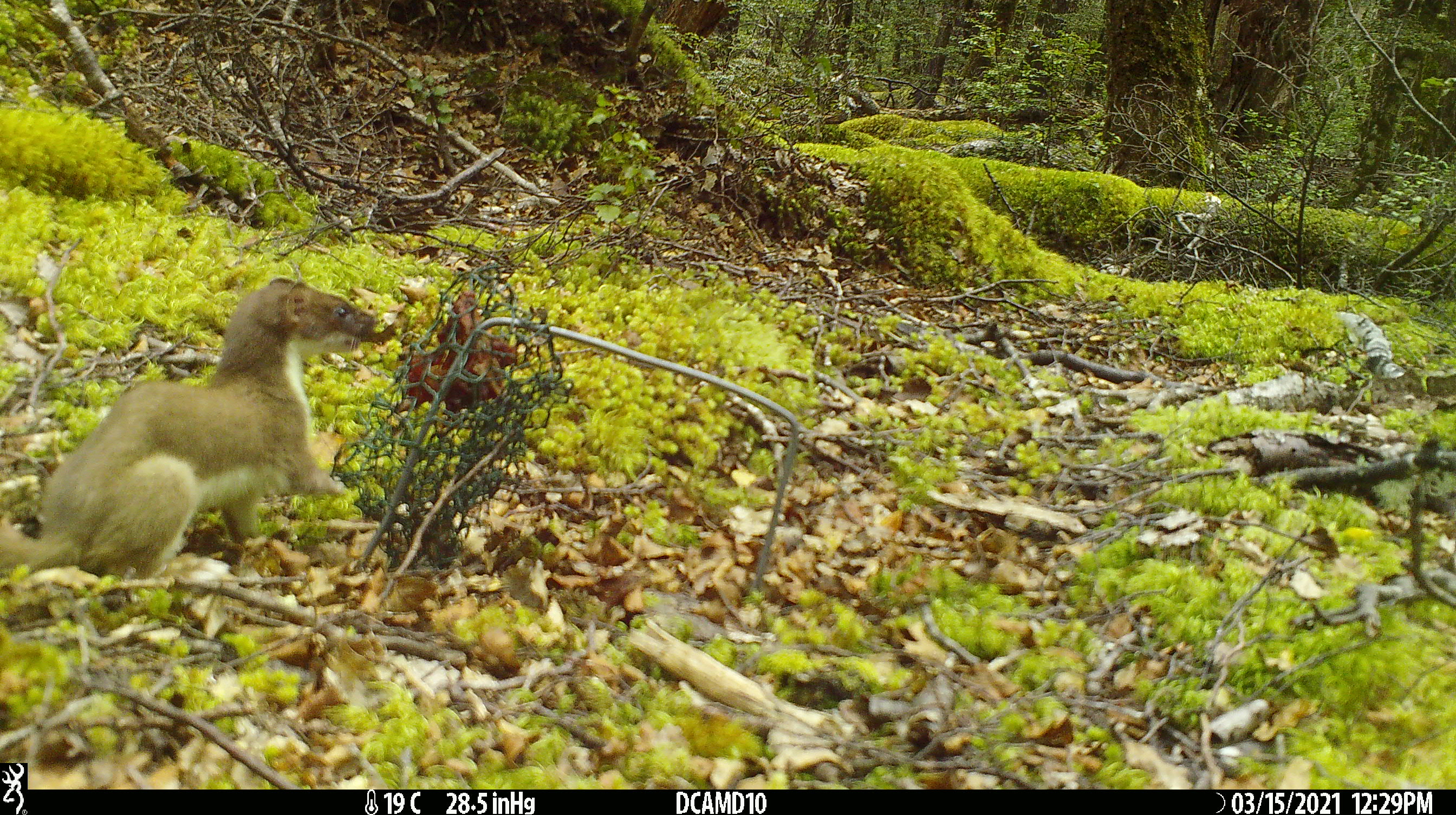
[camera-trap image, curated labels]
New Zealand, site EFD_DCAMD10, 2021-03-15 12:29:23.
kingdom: Animalia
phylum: Chordata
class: Mammalia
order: Carnivora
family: Mustelidae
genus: Mustela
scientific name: Mustela erminea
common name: stoat